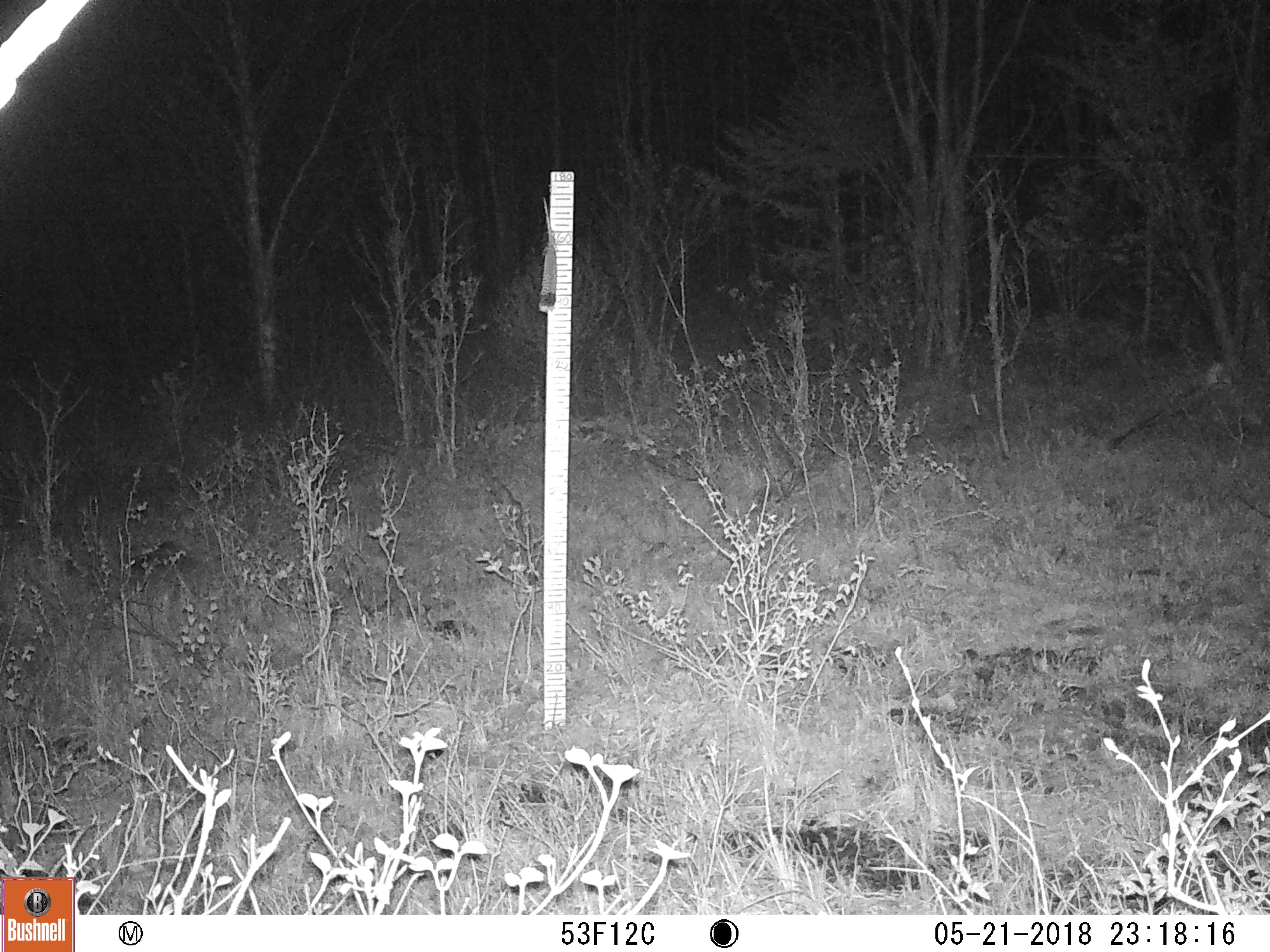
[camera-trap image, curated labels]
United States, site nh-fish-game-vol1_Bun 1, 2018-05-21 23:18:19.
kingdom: Animalia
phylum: Chordata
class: Mammalia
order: Lagomorpha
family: Leporidae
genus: Lepus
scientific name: Lepus americanus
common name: snowshoe hare